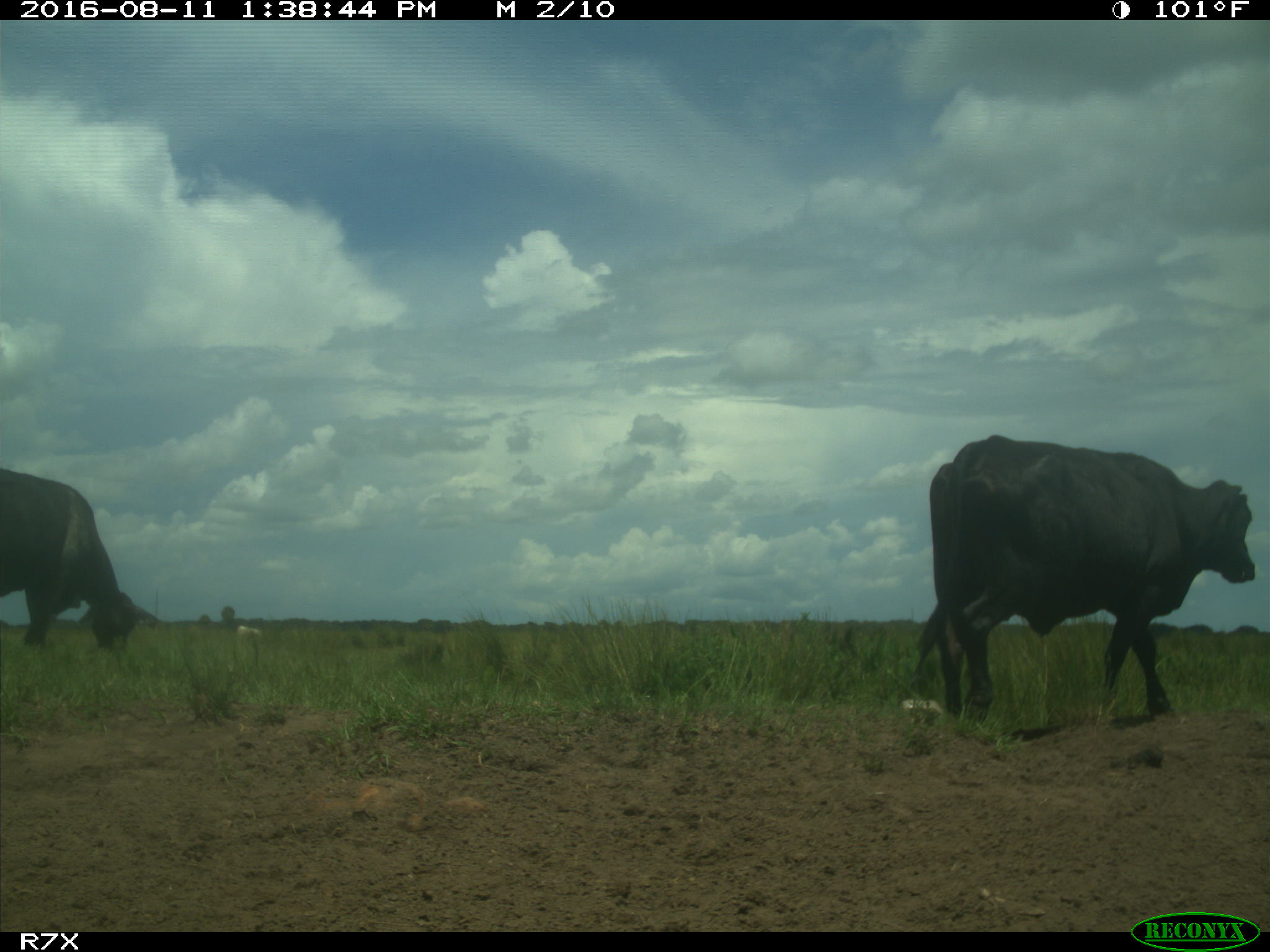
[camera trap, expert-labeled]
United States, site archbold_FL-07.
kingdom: Animalia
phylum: Chordata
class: Mammalia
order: Artiodactyla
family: Bovidae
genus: Bos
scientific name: Bos taurus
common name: domestic cow